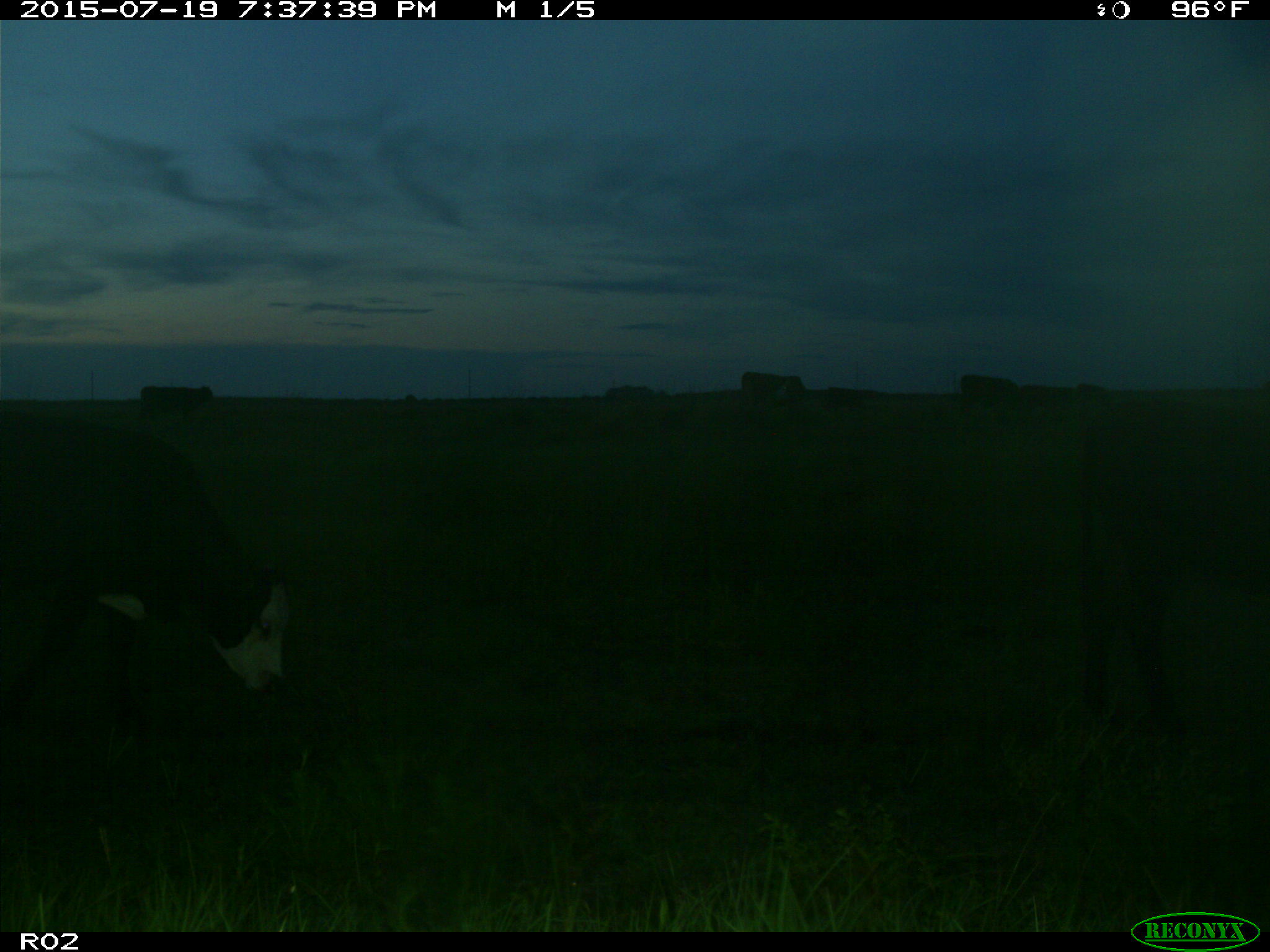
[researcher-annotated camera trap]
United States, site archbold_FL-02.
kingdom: Animalia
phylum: Chordata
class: Mammalia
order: Artiodactyla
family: Bovidae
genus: Bos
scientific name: Bos taurus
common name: domestic cow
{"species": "Bos taurus (domestic cow)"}